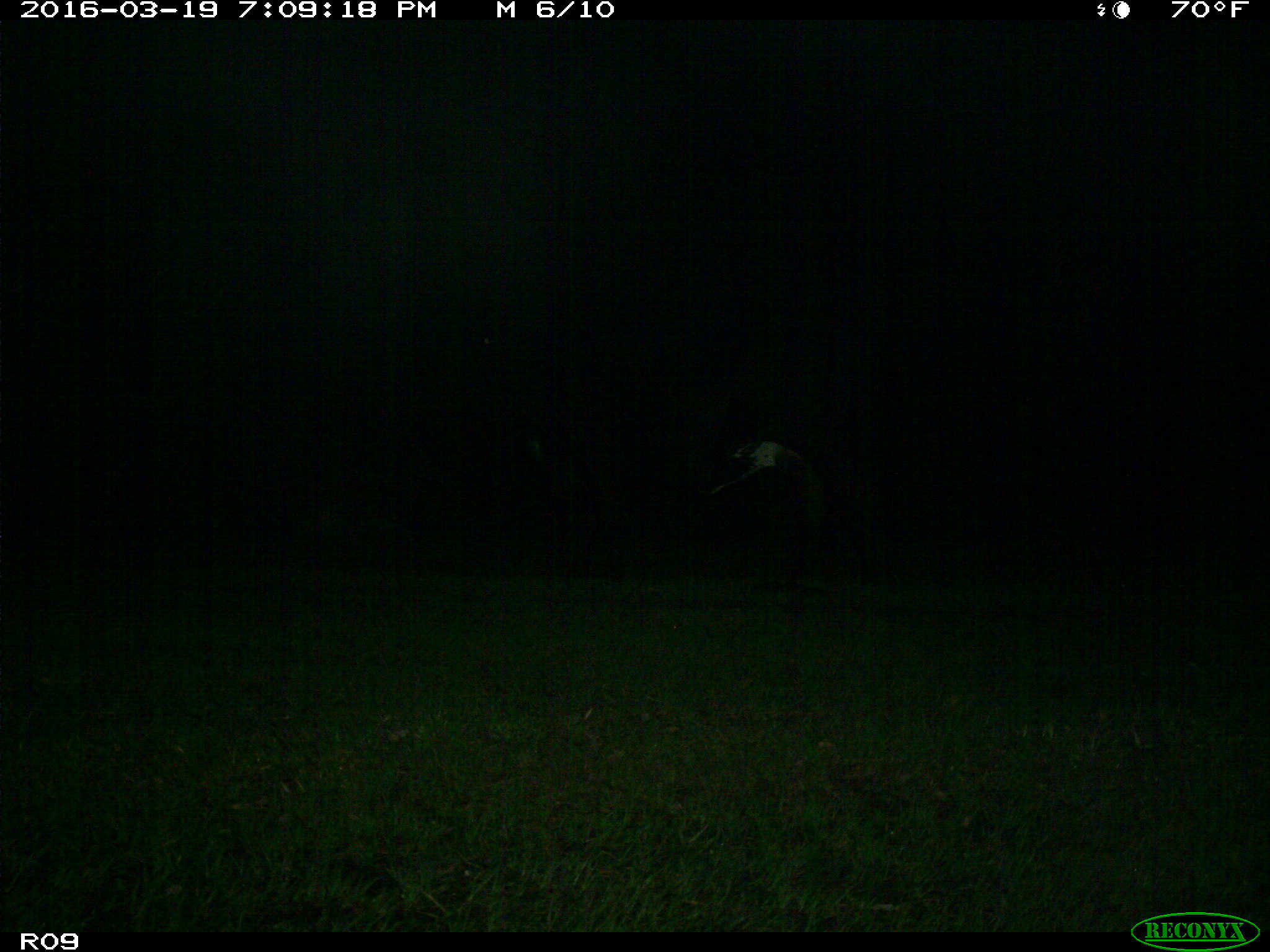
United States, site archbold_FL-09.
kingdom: Animalia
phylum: Chordata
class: Mammalia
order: Artiodactyla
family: Bovidae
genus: Bos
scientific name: Bos taurus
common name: domestic cow